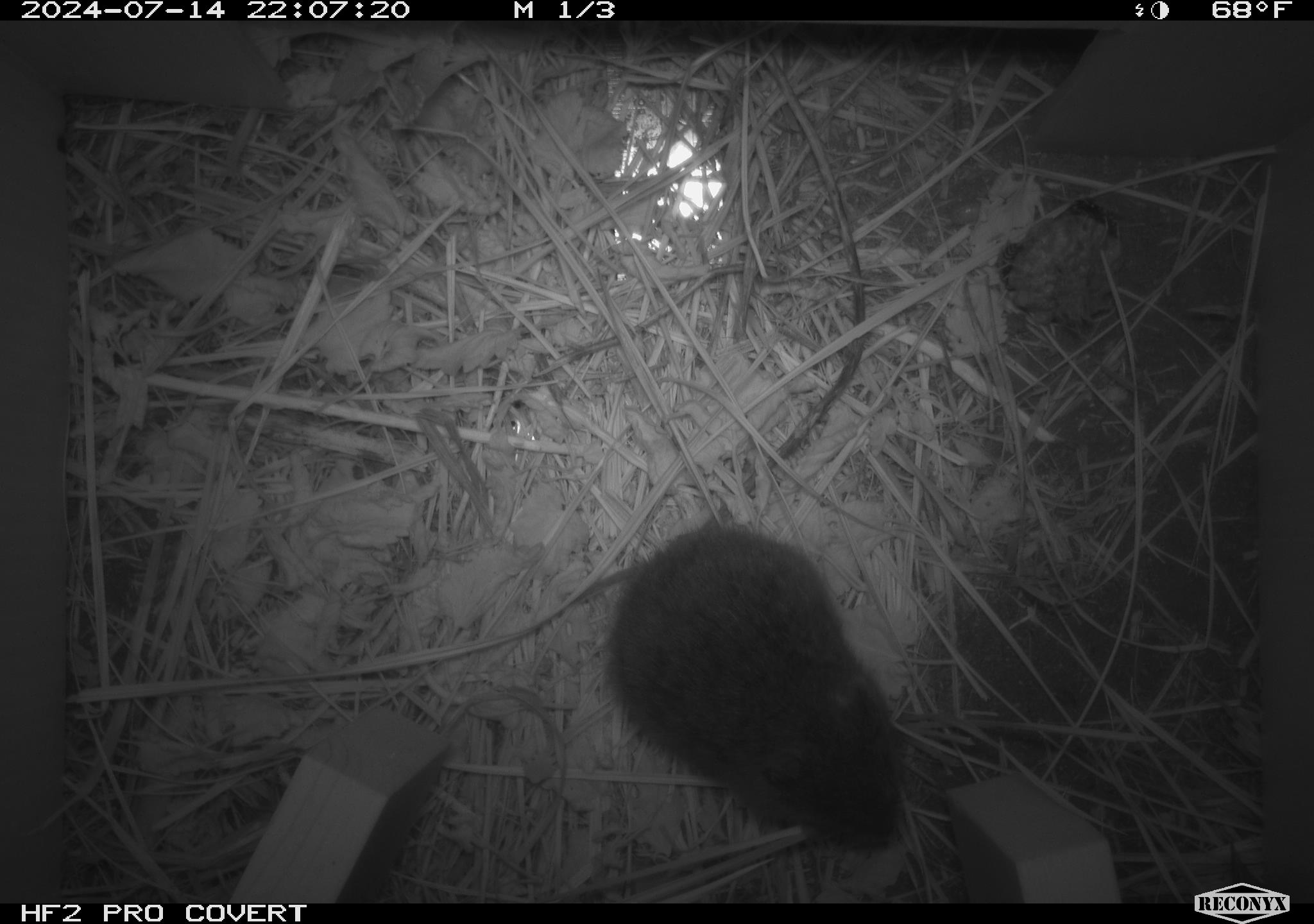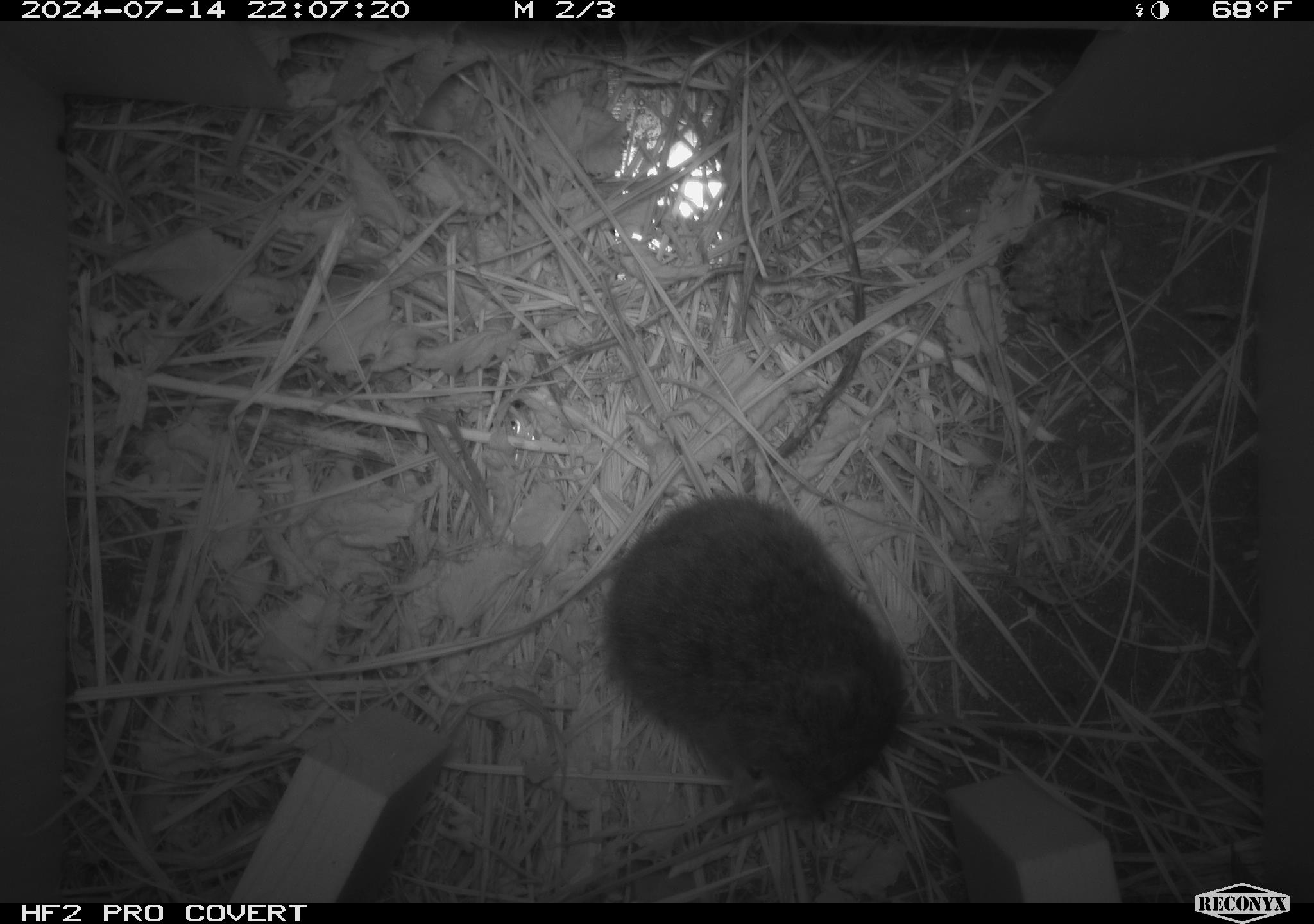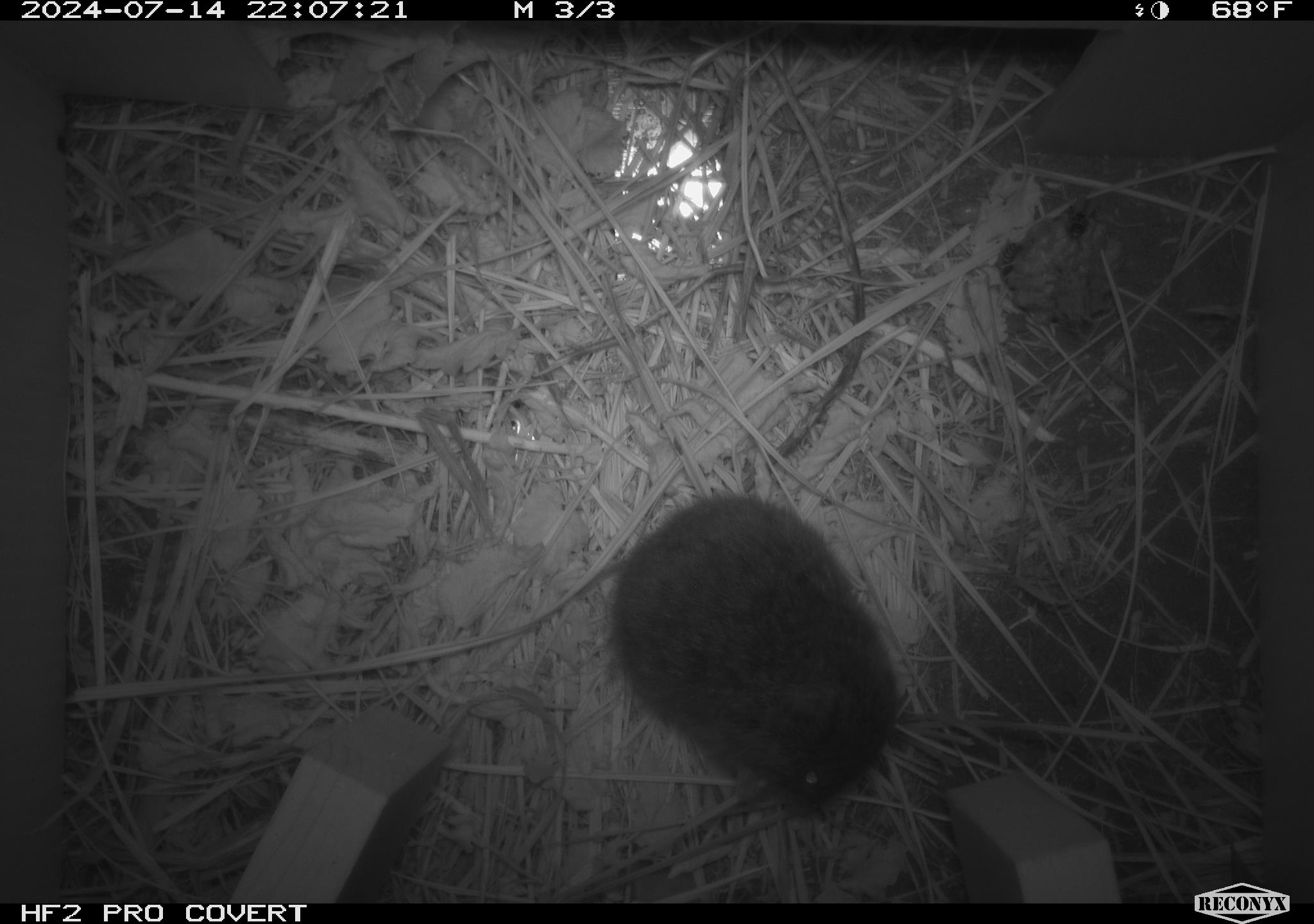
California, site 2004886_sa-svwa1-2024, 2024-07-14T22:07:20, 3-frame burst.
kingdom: Animalia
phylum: Chordata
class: Mammalia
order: Rodentia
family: Cricetidae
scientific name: Arvicolinae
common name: voles, lemmings, and muskrats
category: arvicolinae subfamily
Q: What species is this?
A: Arvicolinae subfamily (voles, lemmings, and muskrats) (Arvicolinae).